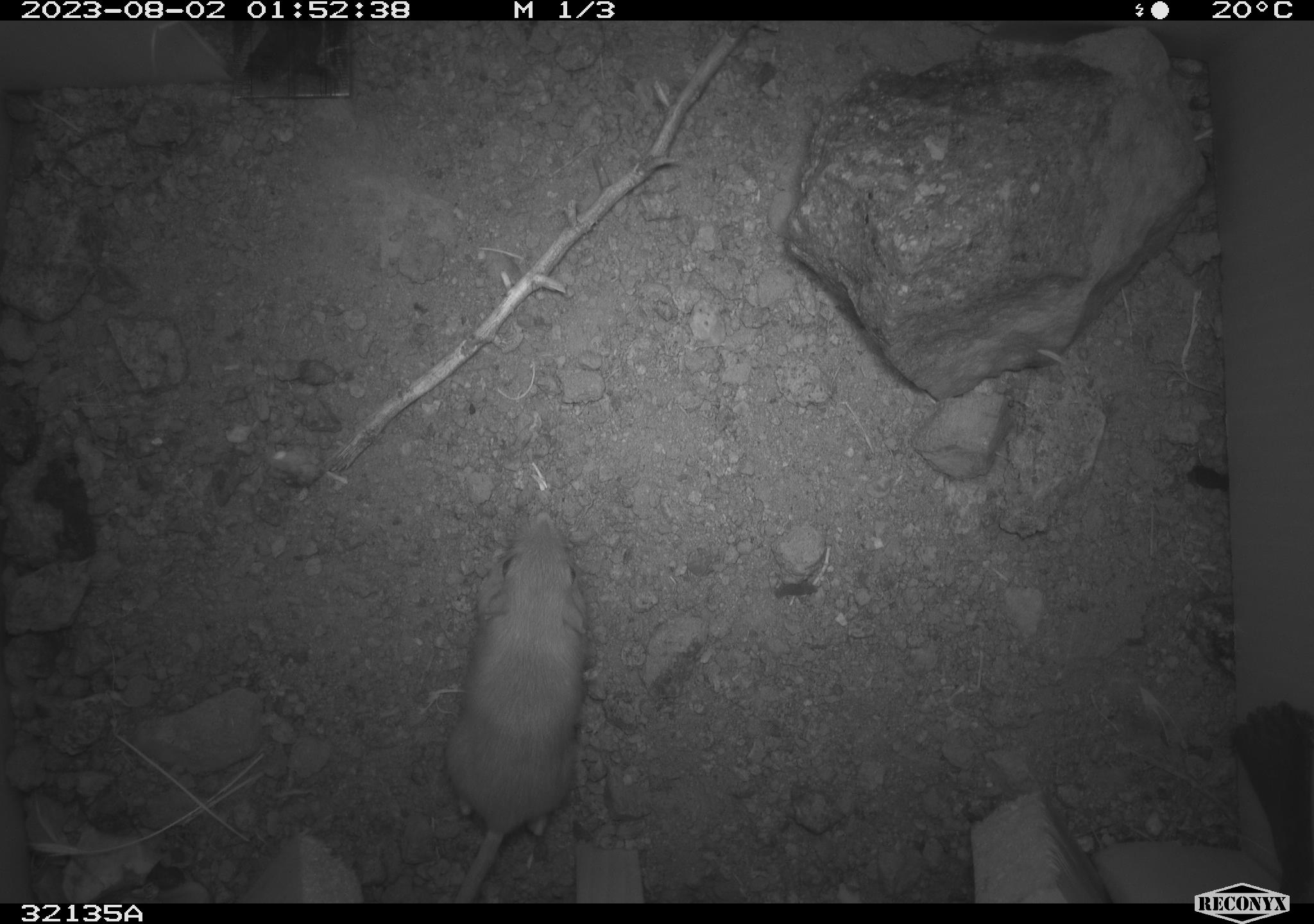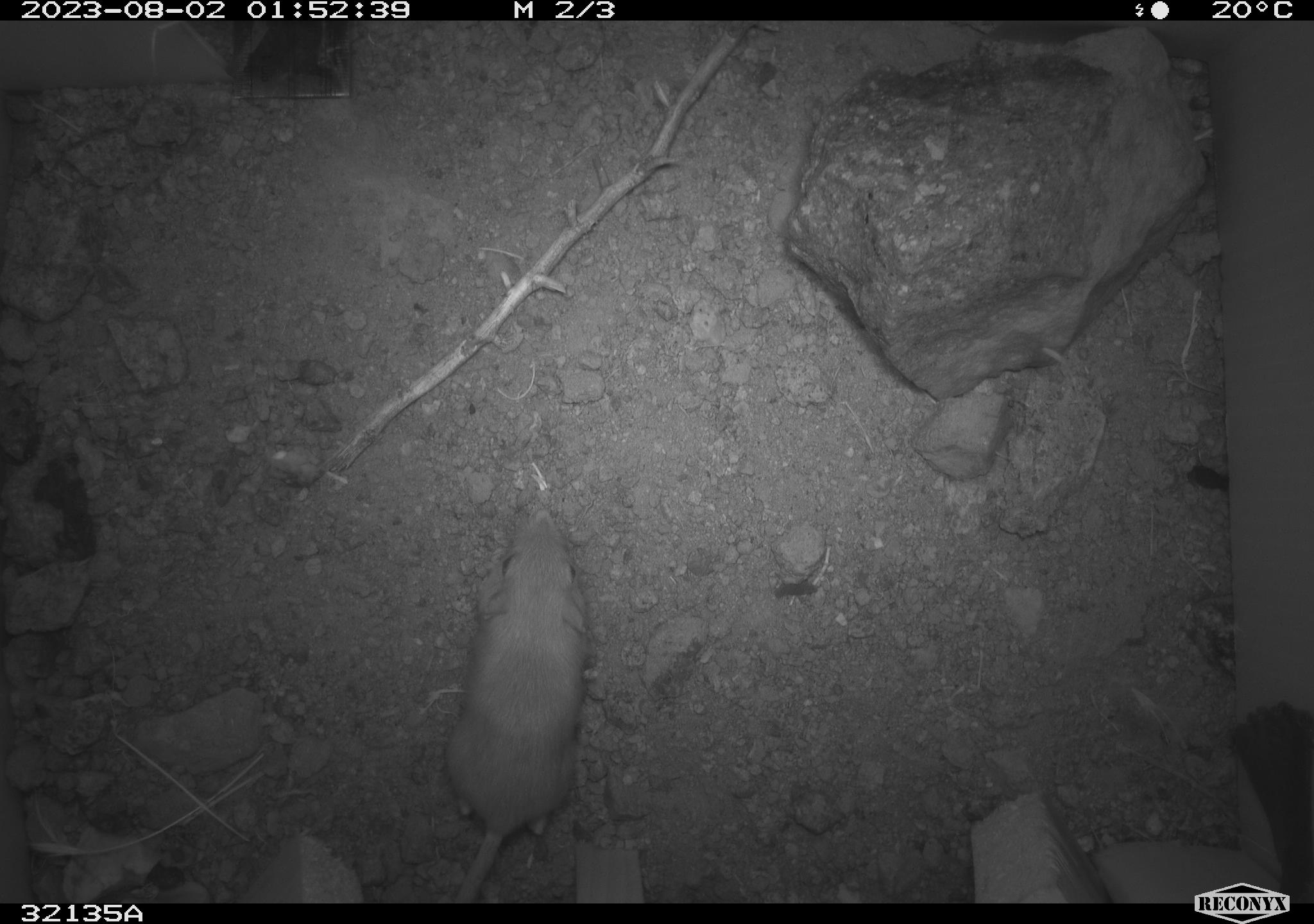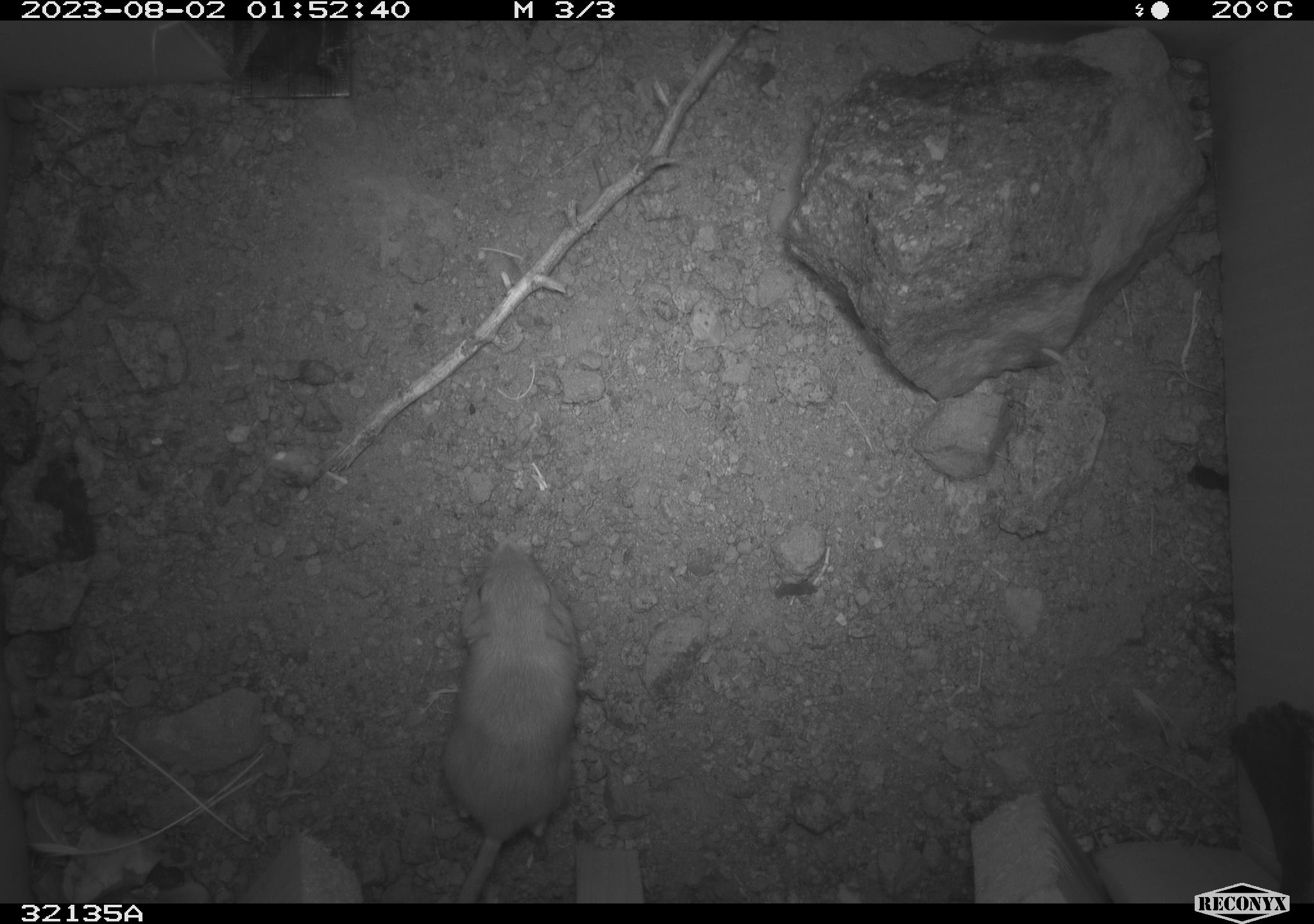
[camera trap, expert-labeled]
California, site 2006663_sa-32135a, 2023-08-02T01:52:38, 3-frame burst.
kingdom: Animalia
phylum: Chordata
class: Mammalia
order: Rodentia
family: Heteromyidae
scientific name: Heteromyidae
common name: kangaroo rats and pocket mice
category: heteromyidae family